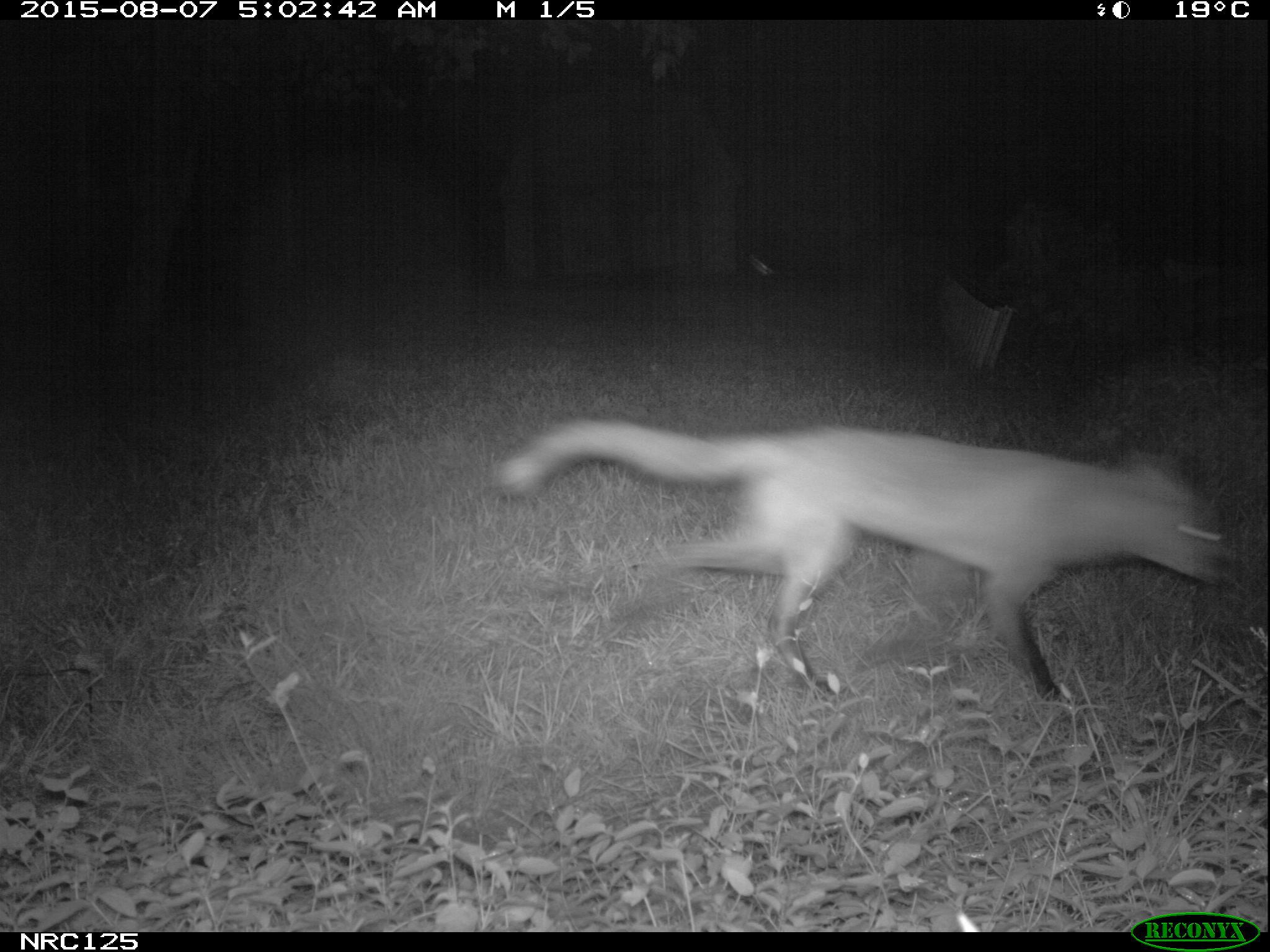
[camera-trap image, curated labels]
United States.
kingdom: Animalia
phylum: Chordata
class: Mammalia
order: Carnivora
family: Canidae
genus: Vulpes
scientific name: Vulpes vulpes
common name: red fox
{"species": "Red Fox (Vulpes vulpes)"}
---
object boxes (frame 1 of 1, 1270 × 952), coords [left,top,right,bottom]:
Red Fox: [494,410,1243,709]